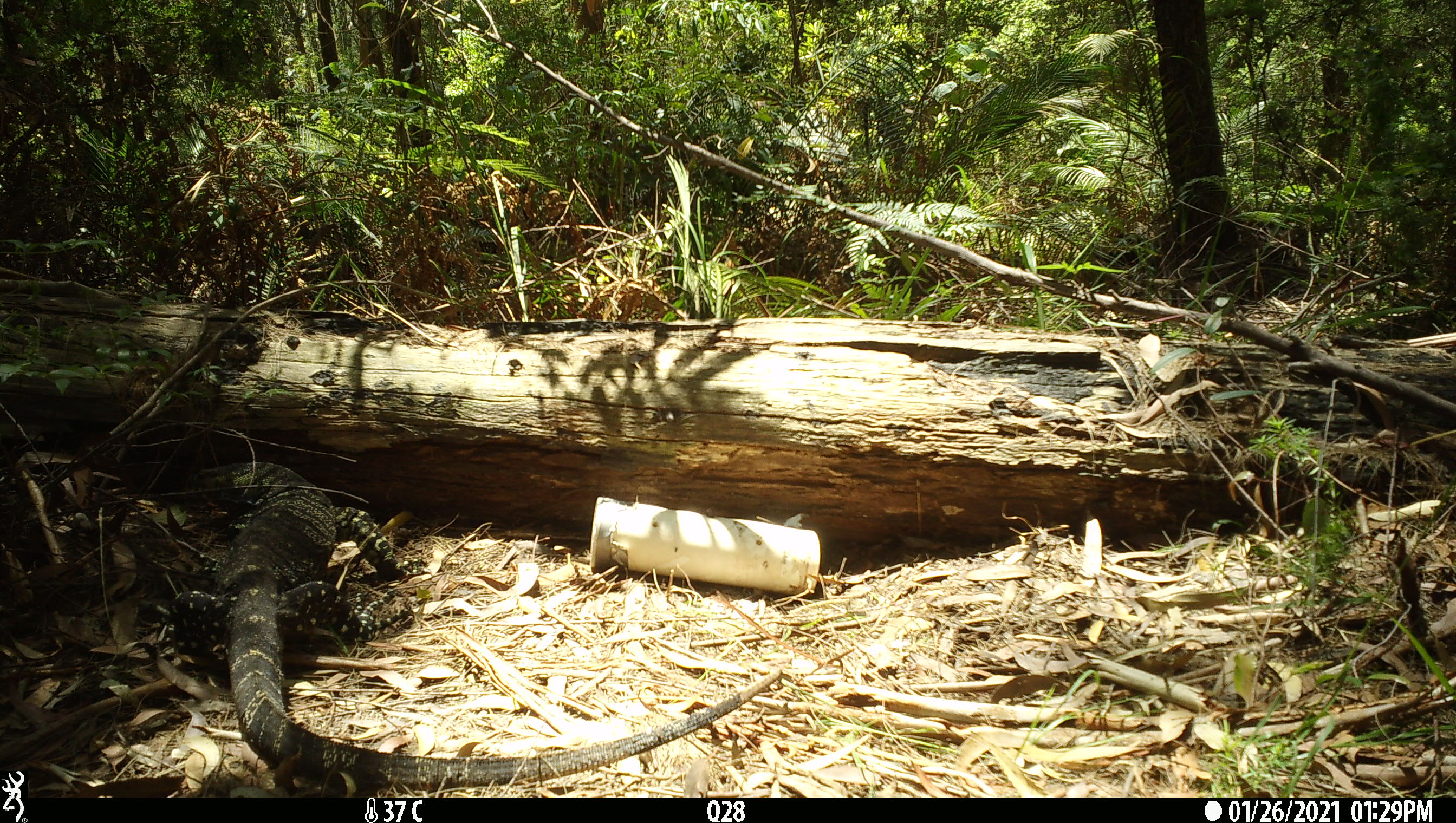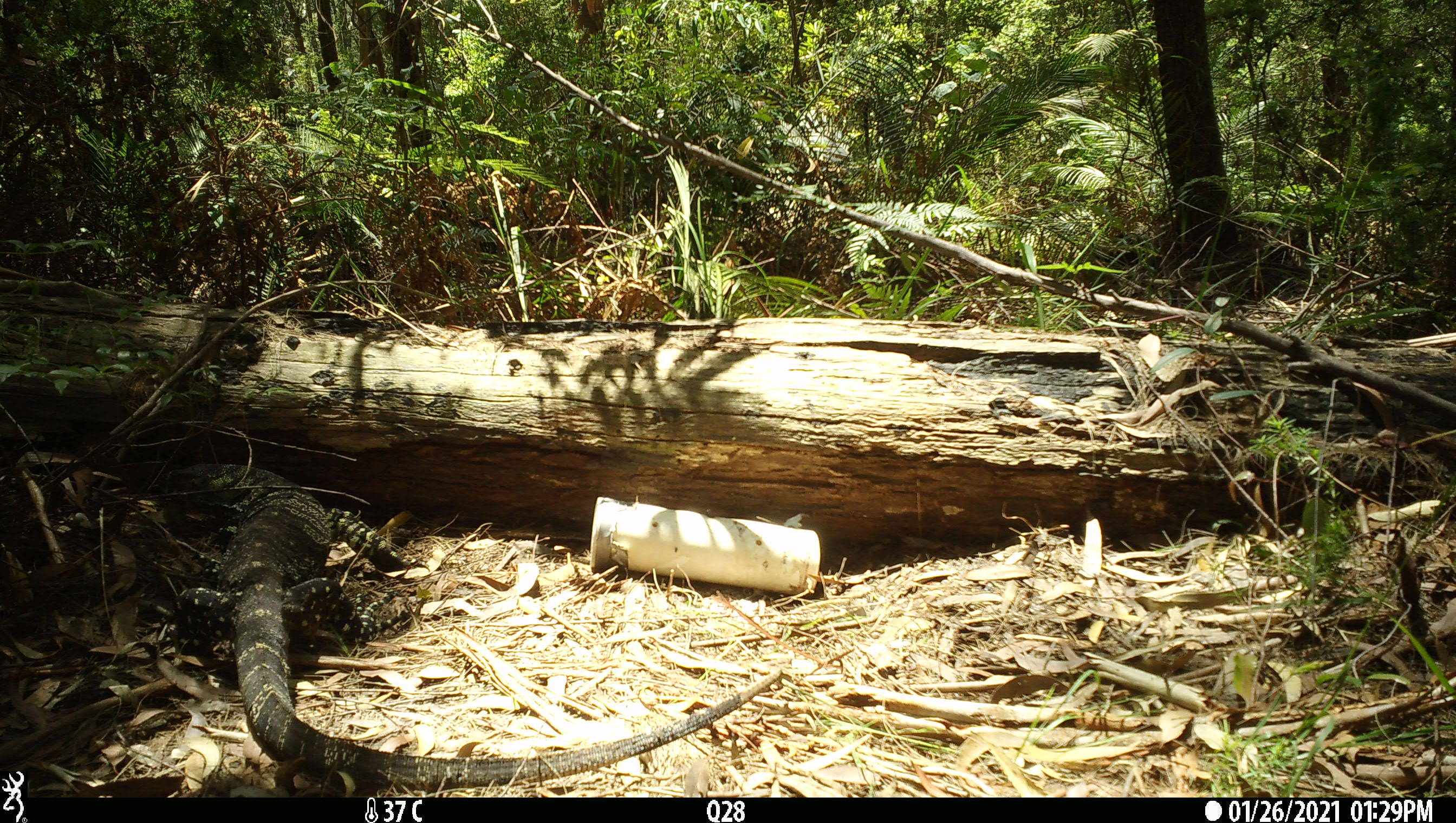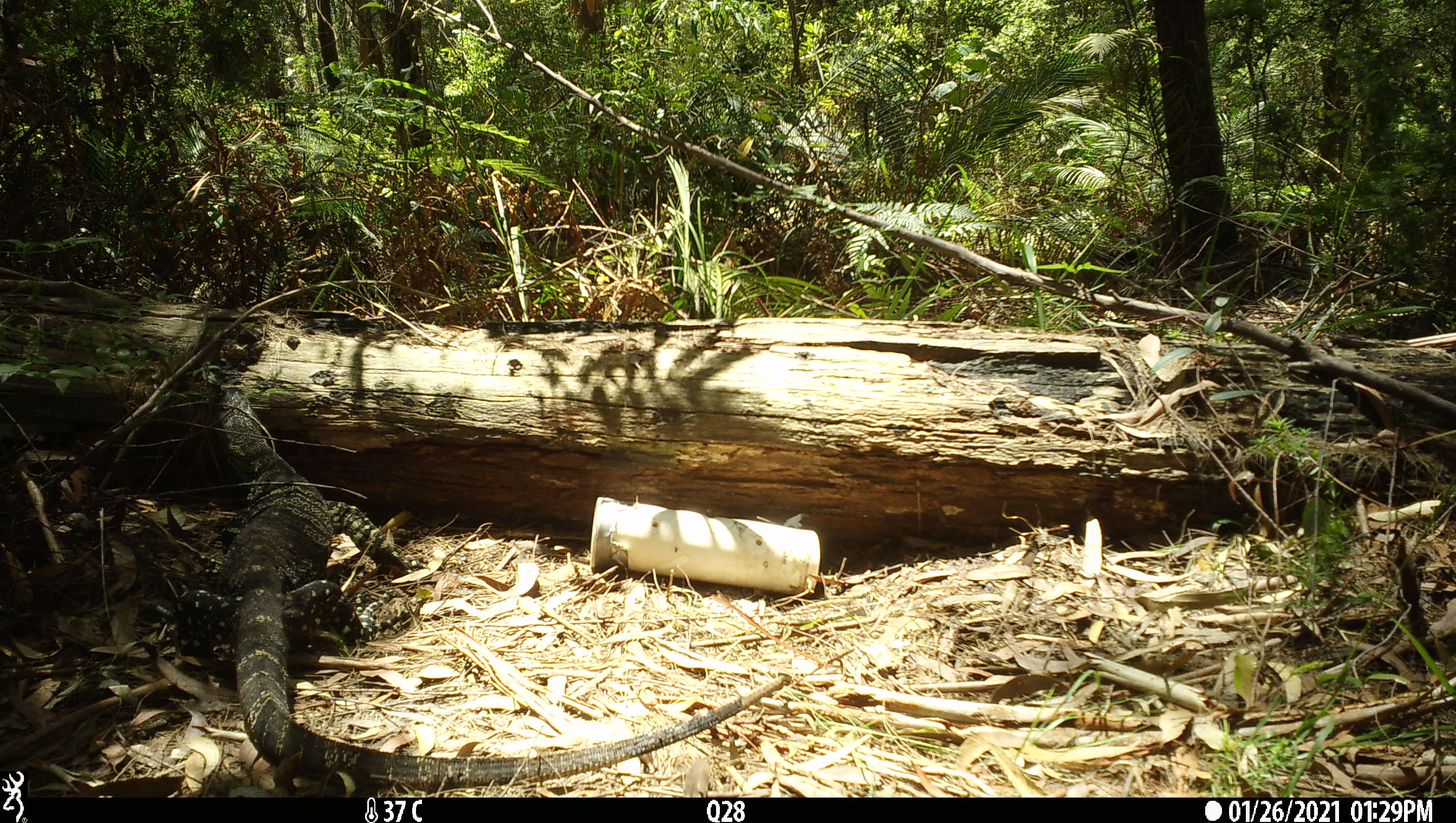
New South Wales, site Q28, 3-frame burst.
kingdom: Animalia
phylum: Chordata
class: Reptilia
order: Squamata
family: Varanidae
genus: Varanus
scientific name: Varanus varius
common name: lace monitor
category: goanna